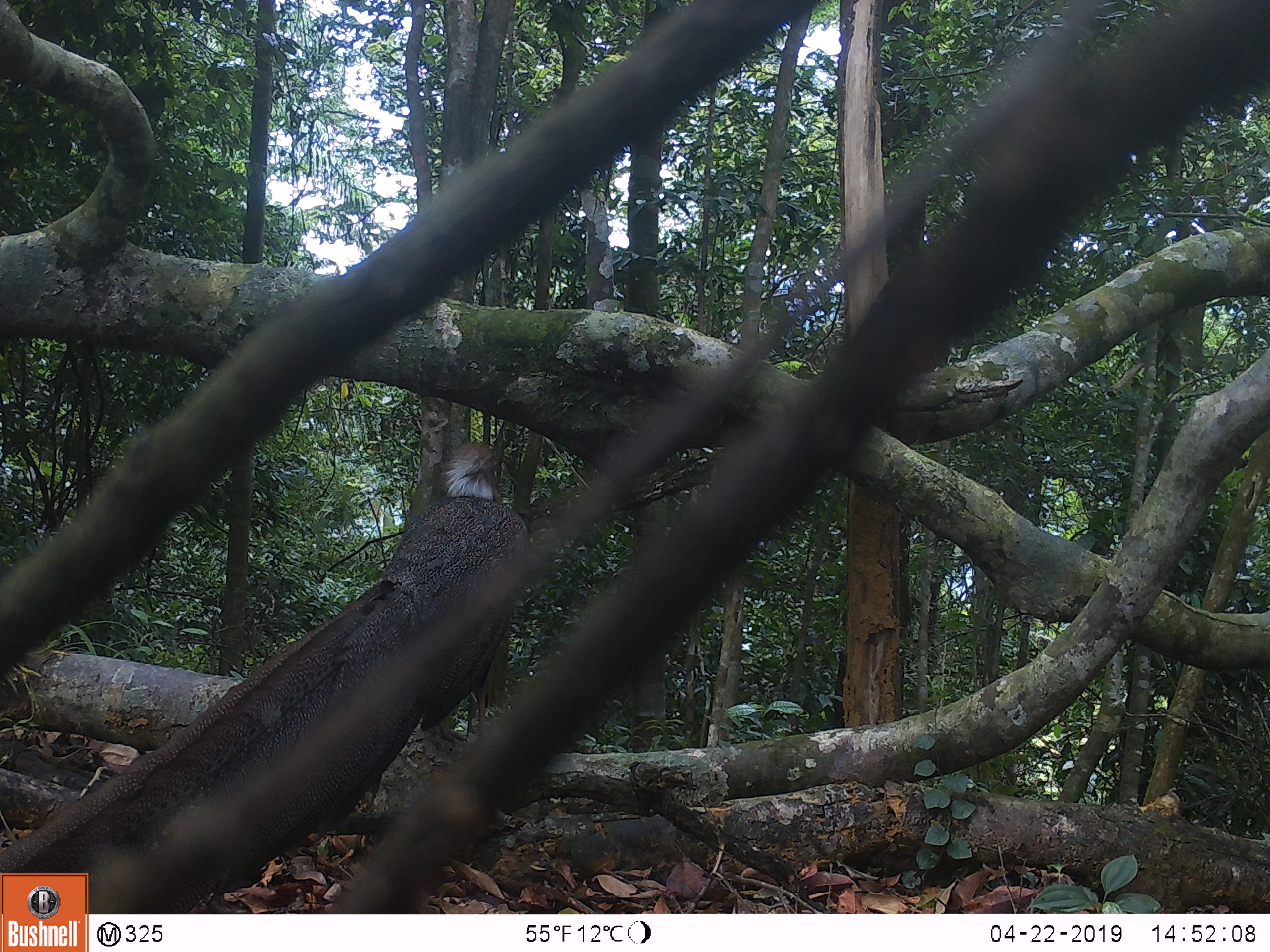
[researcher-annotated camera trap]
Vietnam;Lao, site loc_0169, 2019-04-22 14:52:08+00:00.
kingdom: Animalia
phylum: Chordata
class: Aves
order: Galliformes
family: Phasianidae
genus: Rheinardia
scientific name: Rheinardia ocellata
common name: crested argus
Crested argus (Rheinardia ocellata). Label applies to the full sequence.